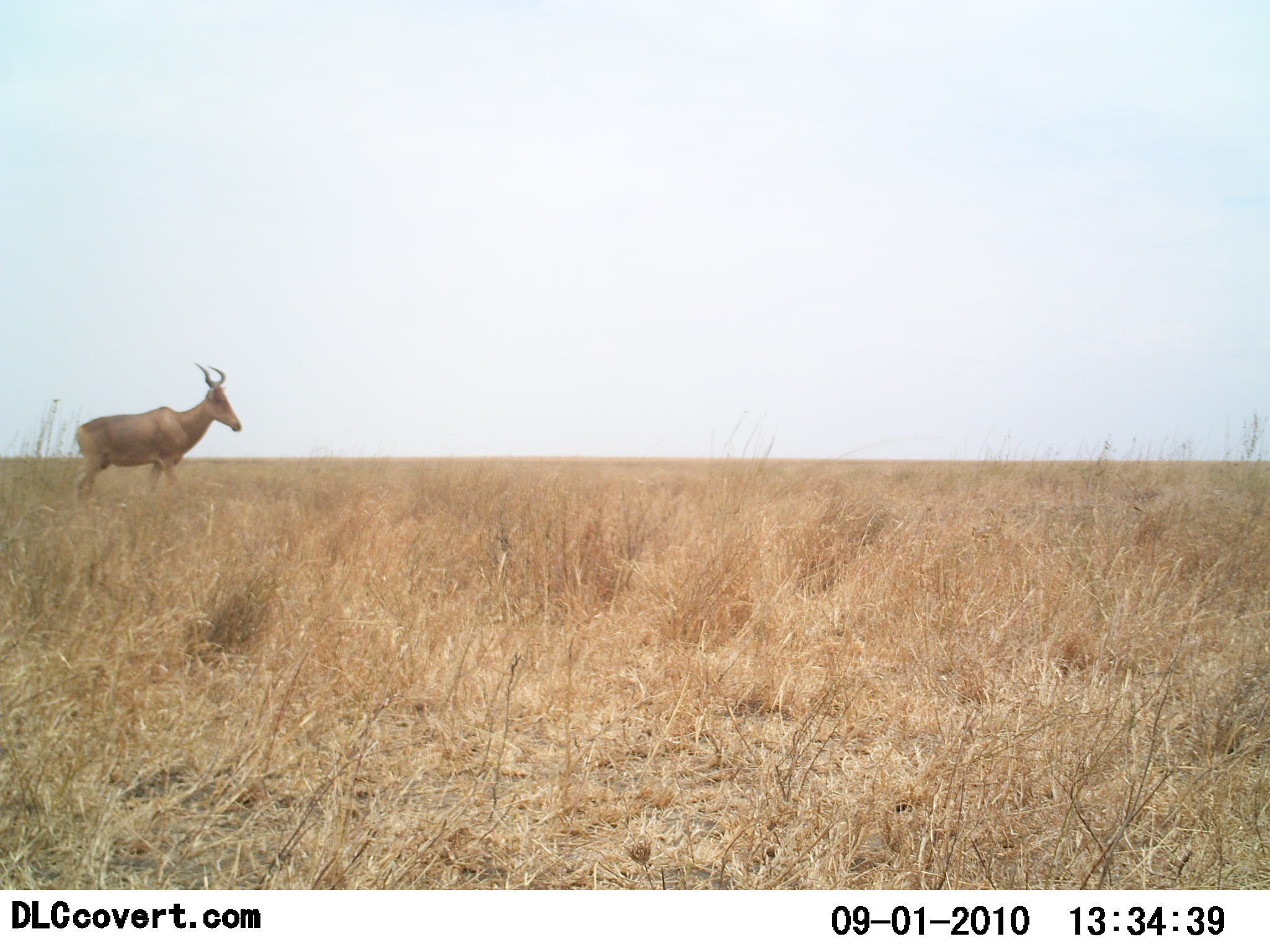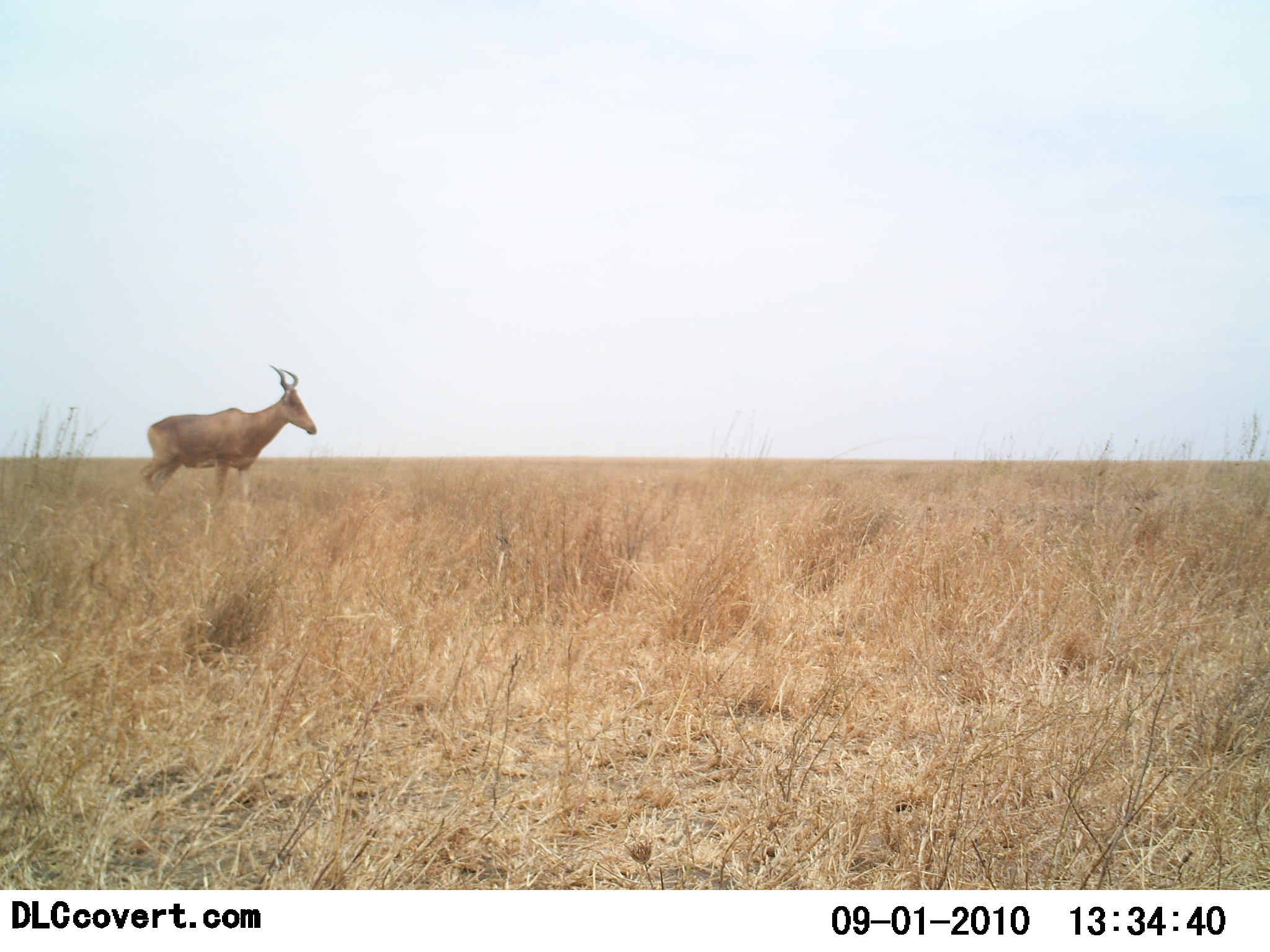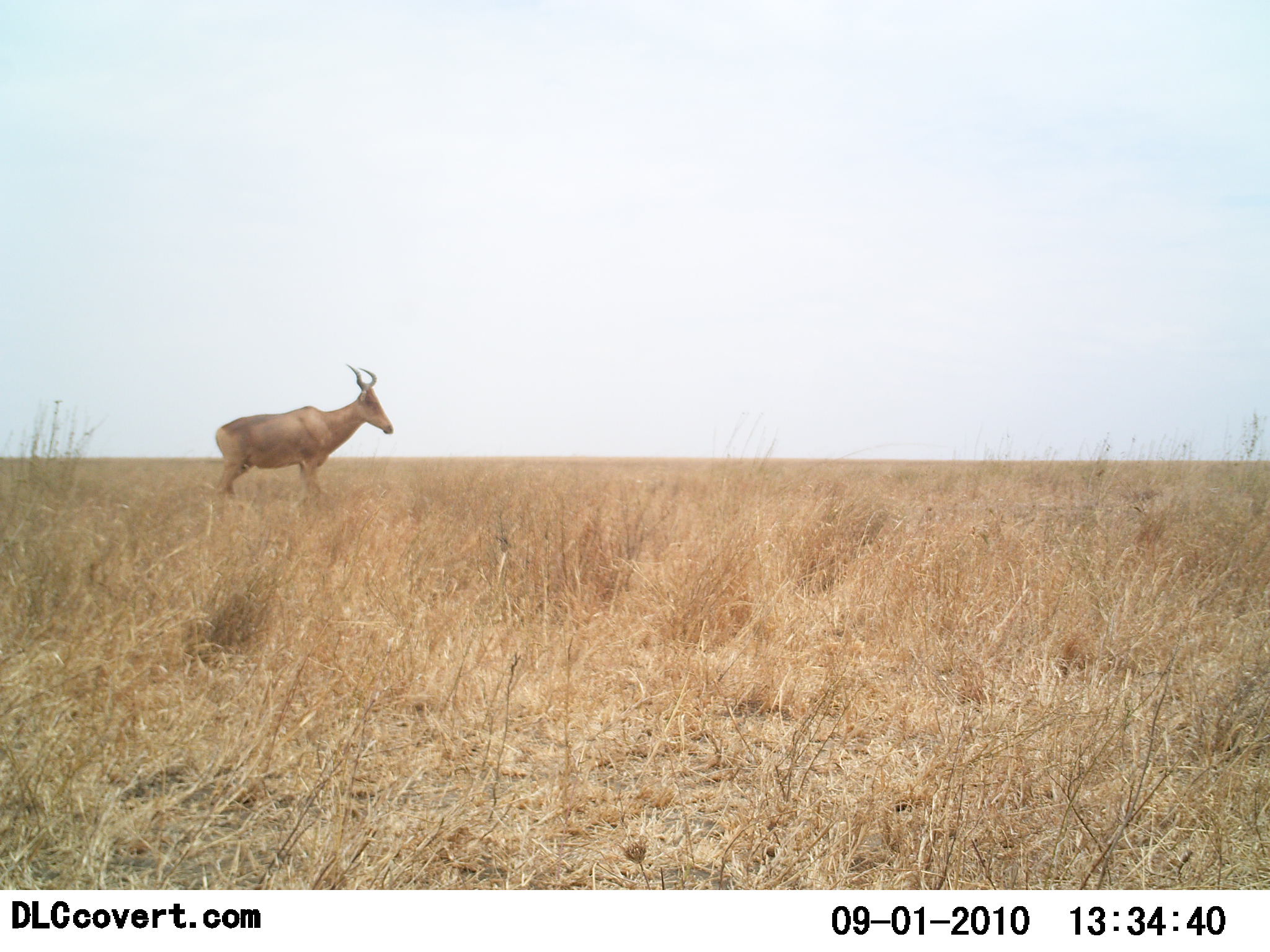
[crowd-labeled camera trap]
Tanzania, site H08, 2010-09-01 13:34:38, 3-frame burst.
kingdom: Animalia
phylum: Chordata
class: Mammalia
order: Artiodactyla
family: Bovidae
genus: Alcelaphus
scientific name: Alcelaphus buselaphus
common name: hartebeest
Hartebeest (Alcelaphus buselaphus), count 1. Behavior (volunteer vote fractions): standing 12%, resting 0%, moving 94%, interacting 0%. Young present (vote fraction): 0%. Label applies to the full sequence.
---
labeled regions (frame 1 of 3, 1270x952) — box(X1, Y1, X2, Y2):
animal: box(73, 362, 243, 505)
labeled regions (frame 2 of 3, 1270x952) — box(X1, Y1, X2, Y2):
animal: box(138, 365, 319, 509)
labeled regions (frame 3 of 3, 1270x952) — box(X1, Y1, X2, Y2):
animal: box(215, 362, 393, 513)